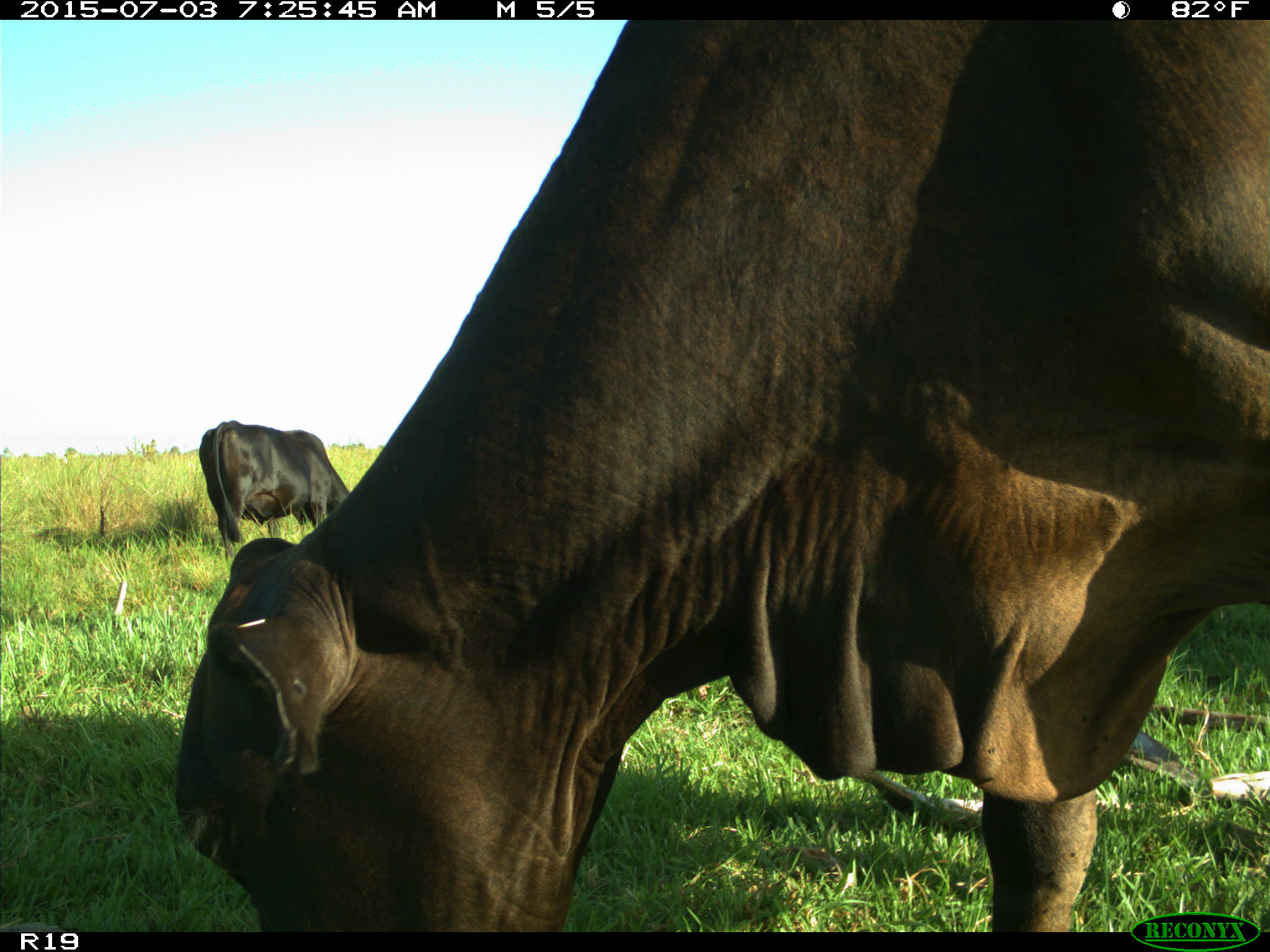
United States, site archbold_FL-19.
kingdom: Animalia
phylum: Chordata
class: Mammalia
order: Artiodactyla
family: Bovidae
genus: Bos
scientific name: Bos taurus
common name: domestic cow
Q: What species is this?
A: Bos taurus (domestic cow).